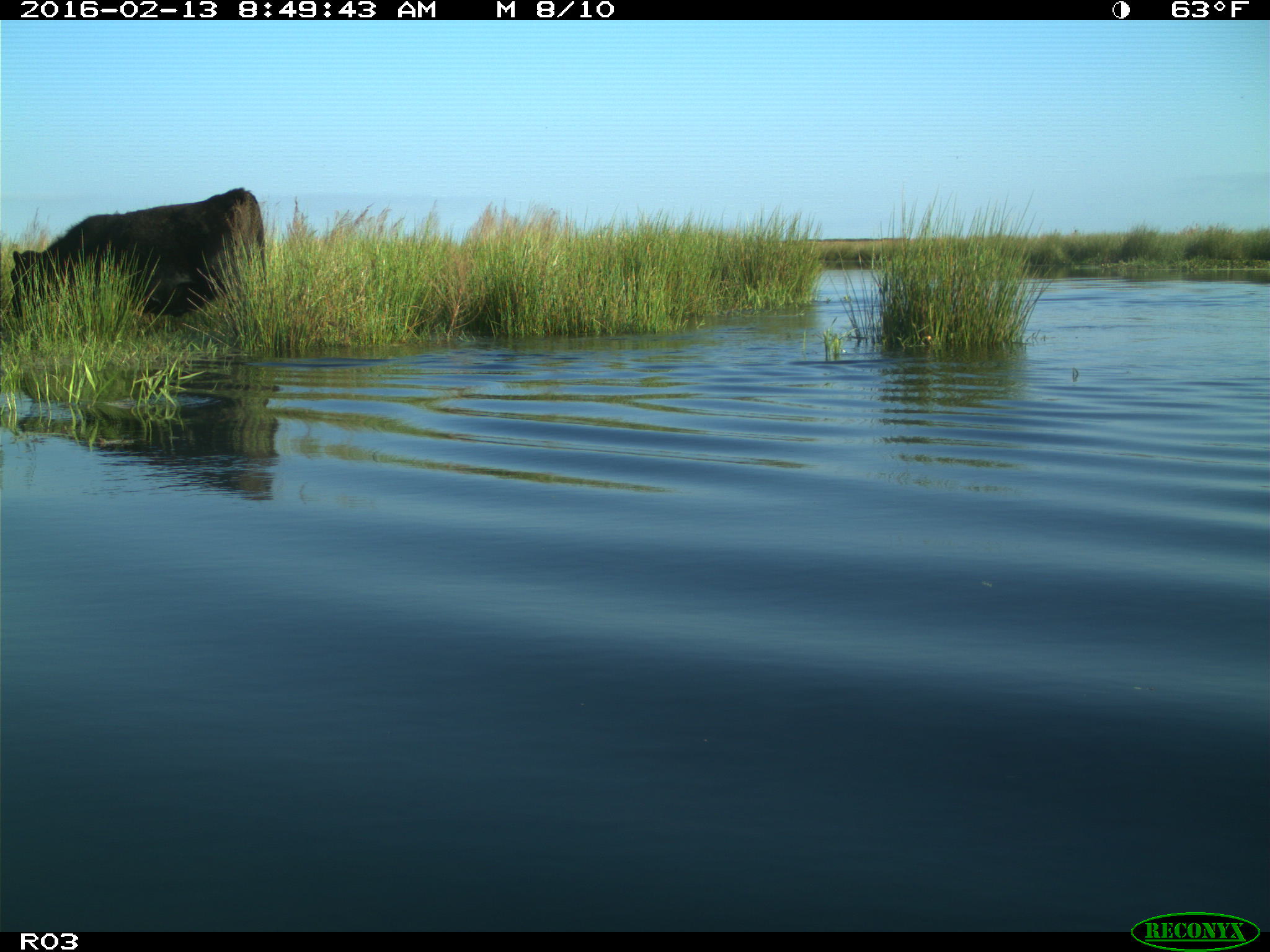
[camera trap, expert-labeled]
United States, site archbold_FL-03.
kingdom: Animalia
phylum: Chordata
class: Mammalia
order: Artiodactyla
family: Bovidae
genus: Bos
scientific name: Bos taurus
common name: domestic cow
Bos taurus (domestic cow).